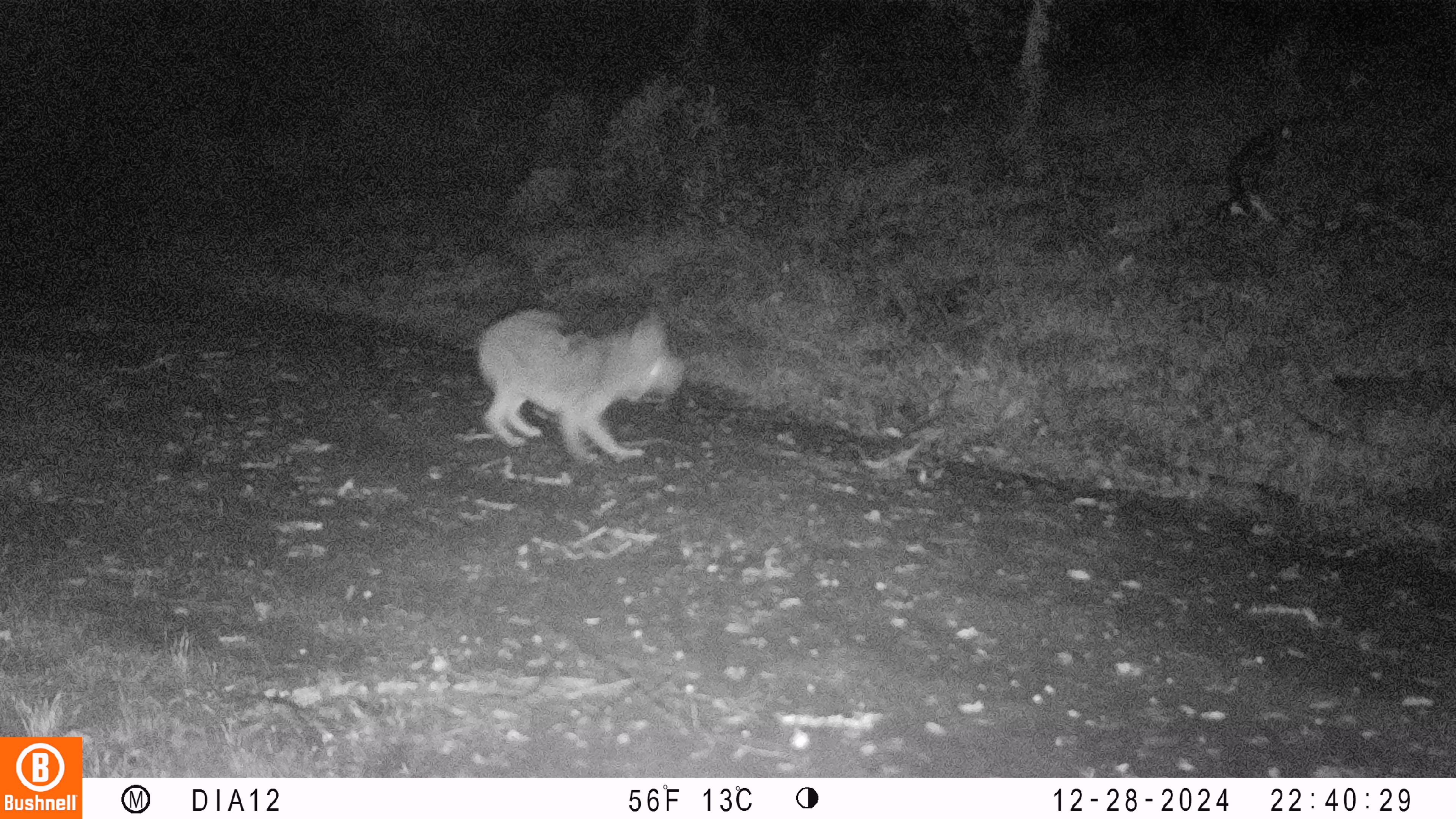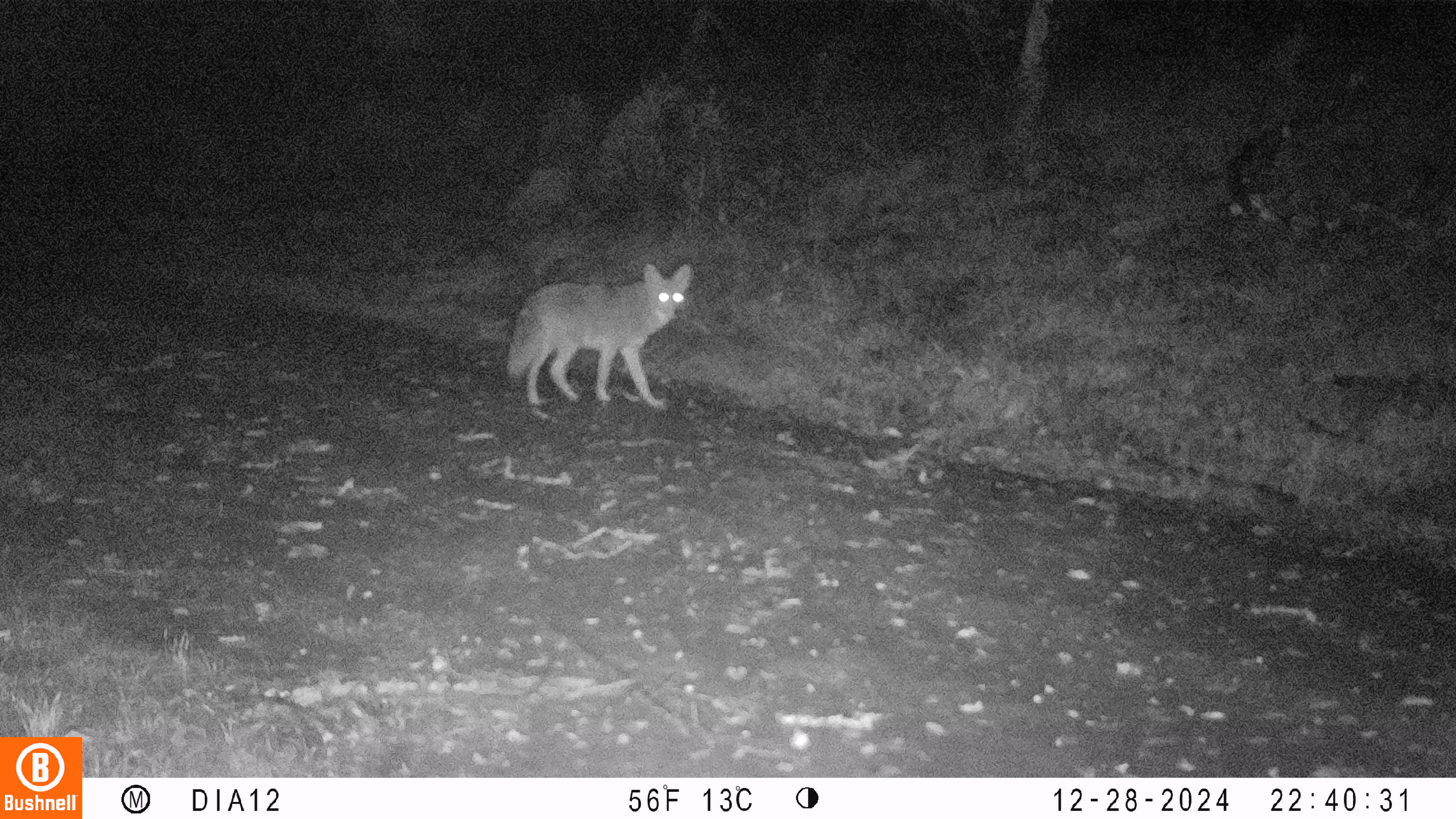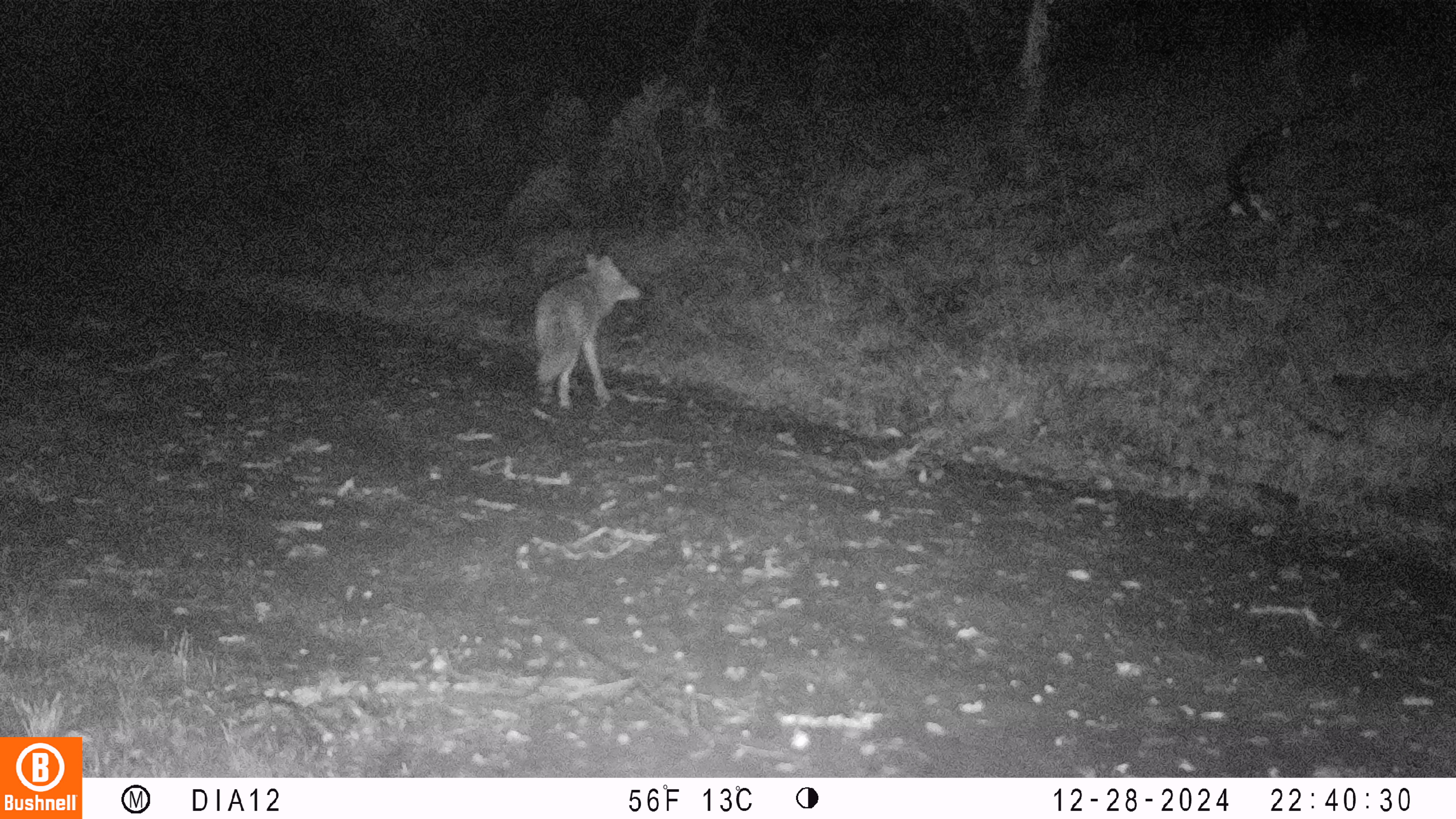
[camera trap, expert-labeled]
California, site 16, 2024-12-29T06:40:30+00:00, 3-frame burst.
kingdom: Animalia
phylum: Chordata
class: Mammalia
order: Carnivora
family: Canidae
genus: Canis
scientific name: Canis latrans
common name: coyote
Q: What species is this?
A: Coyote (Canis latrans).